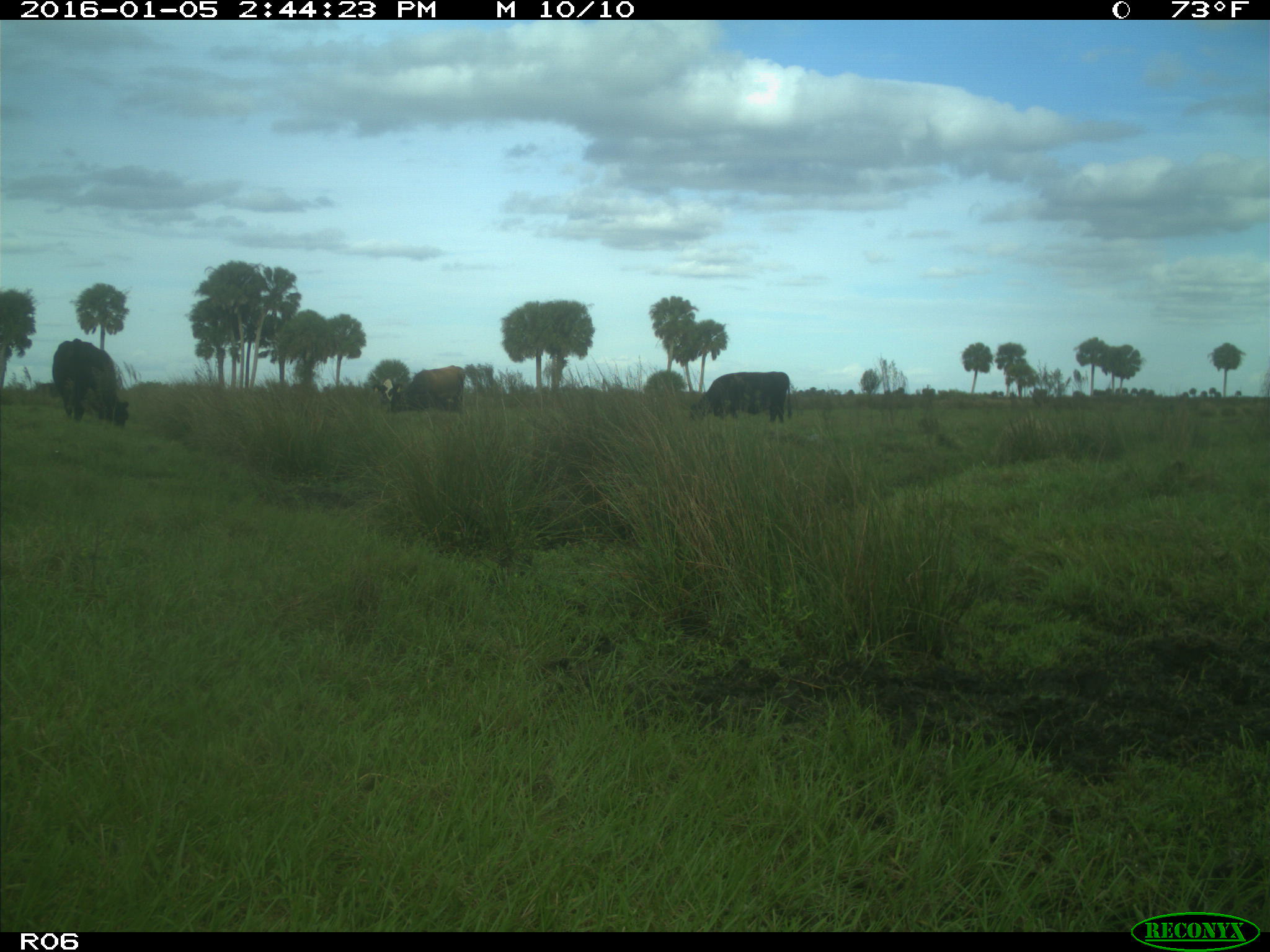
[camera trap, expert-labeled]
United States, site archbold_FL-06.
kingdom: Animalia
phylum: Chordata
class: Mammalia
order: Artiodactyla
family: Bovidae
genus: Bos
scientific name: Bos taurus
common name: domestic cow